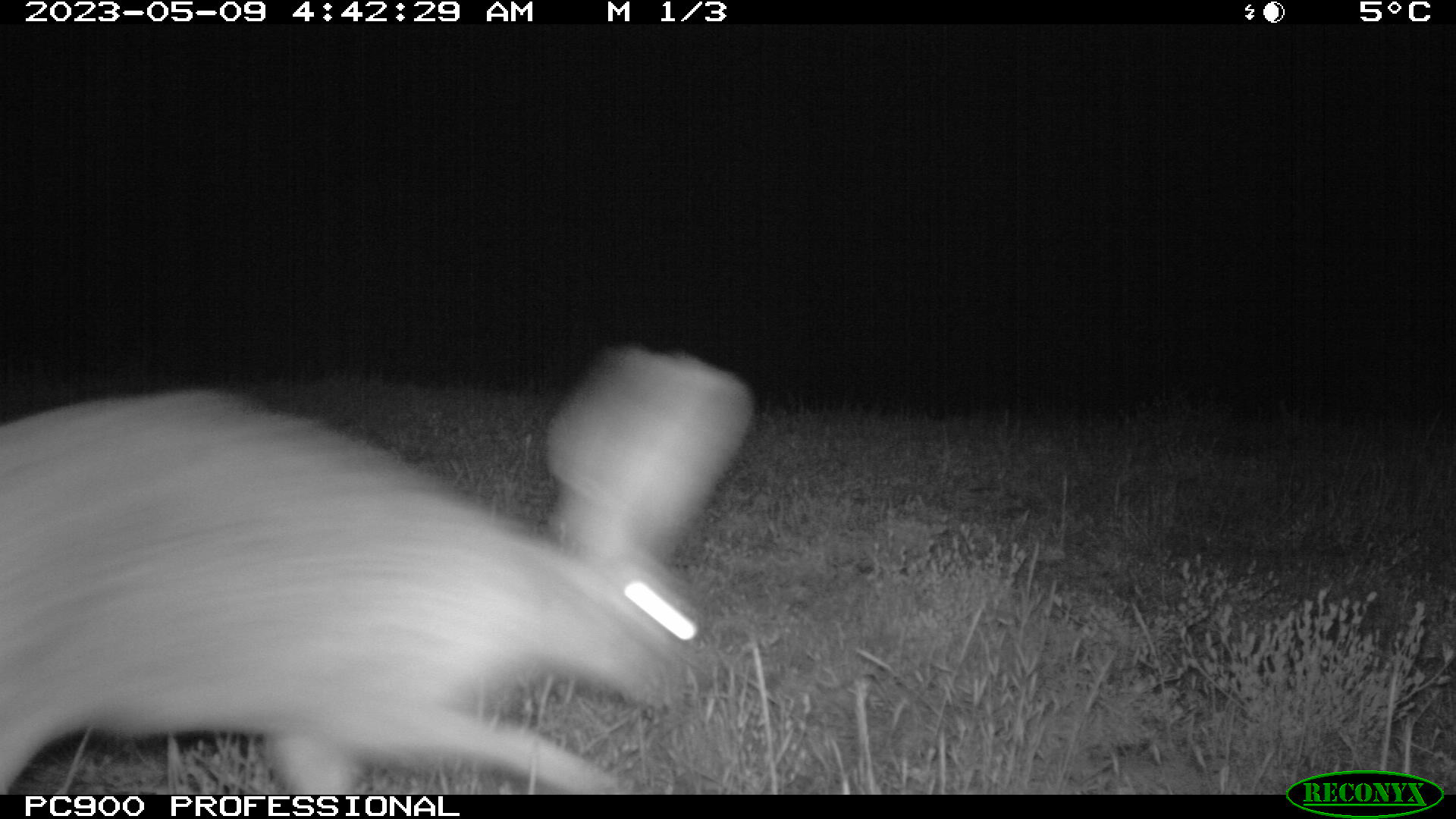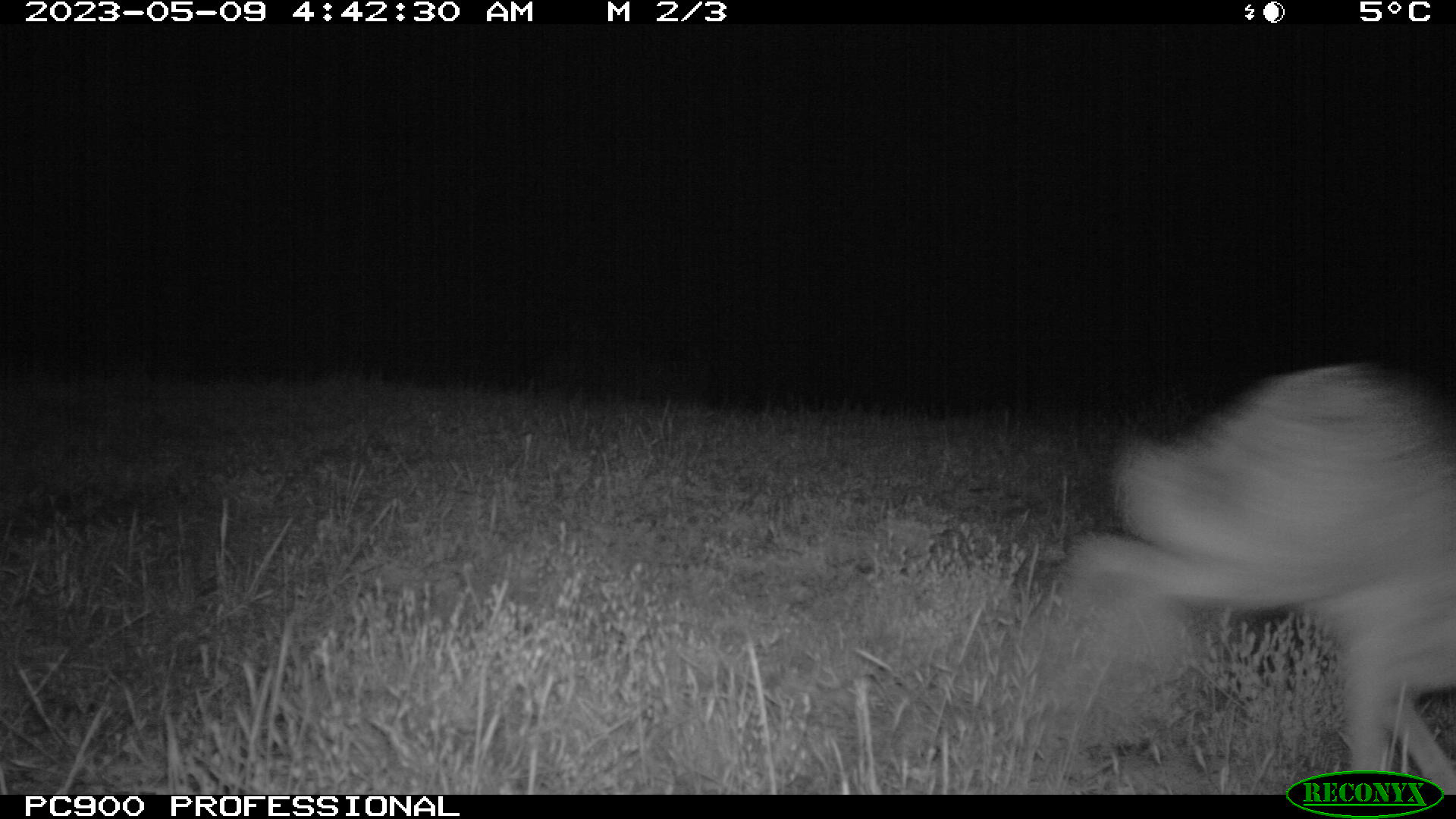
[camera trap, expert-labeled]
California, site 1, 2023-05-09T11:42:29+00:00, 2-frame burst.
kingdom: Animalia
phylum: Chordata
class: Mammalia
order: Lagomorpha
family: Leporidae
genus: Lepus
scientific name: Lepus californicus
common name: black-tailed jackrabbit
Black-tailed jackrabbit (Lepus californicus).